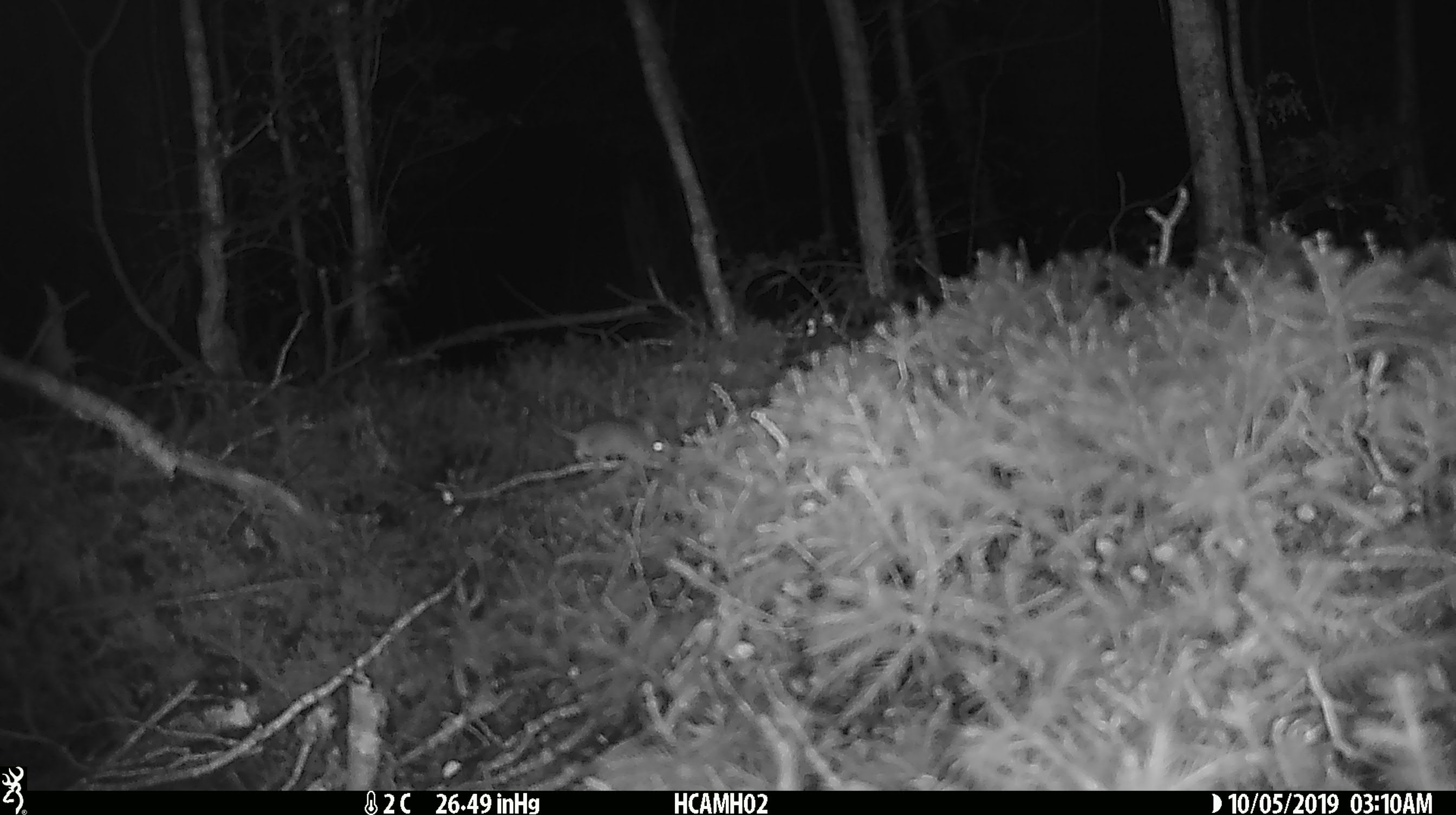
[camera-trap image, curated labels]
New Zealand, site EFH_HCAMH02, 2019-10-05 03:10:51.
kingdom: Animalia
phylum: Chordata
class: Mammalia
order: Rodentia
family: Muridae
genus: Mus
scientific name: Mus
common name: mouse